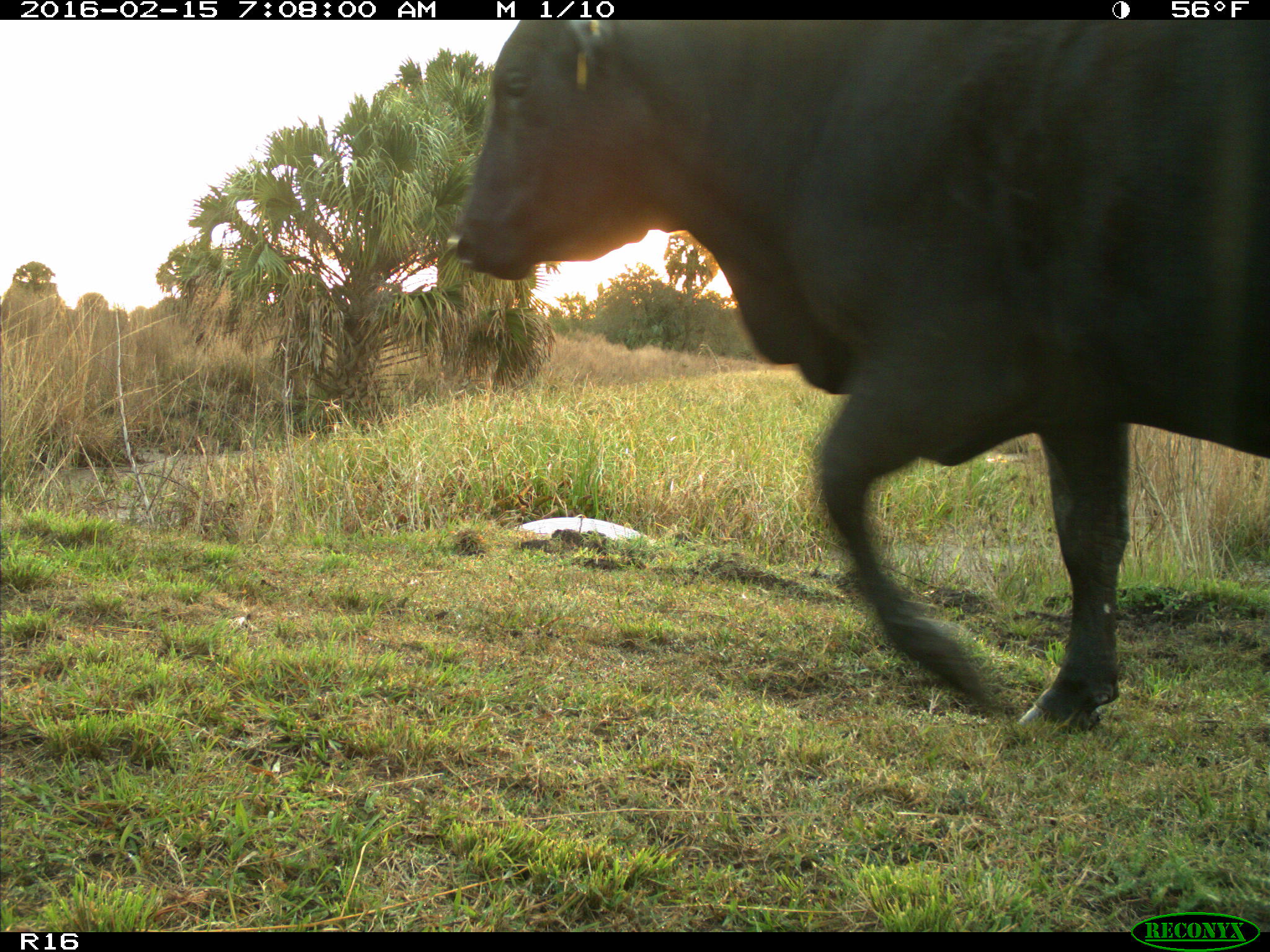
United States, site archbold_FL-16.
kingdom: Animalia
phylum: Chordata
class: Mammalia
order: Artiodactyla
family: Bovidae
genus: Bos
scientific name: Bos taurus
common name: domestic cow